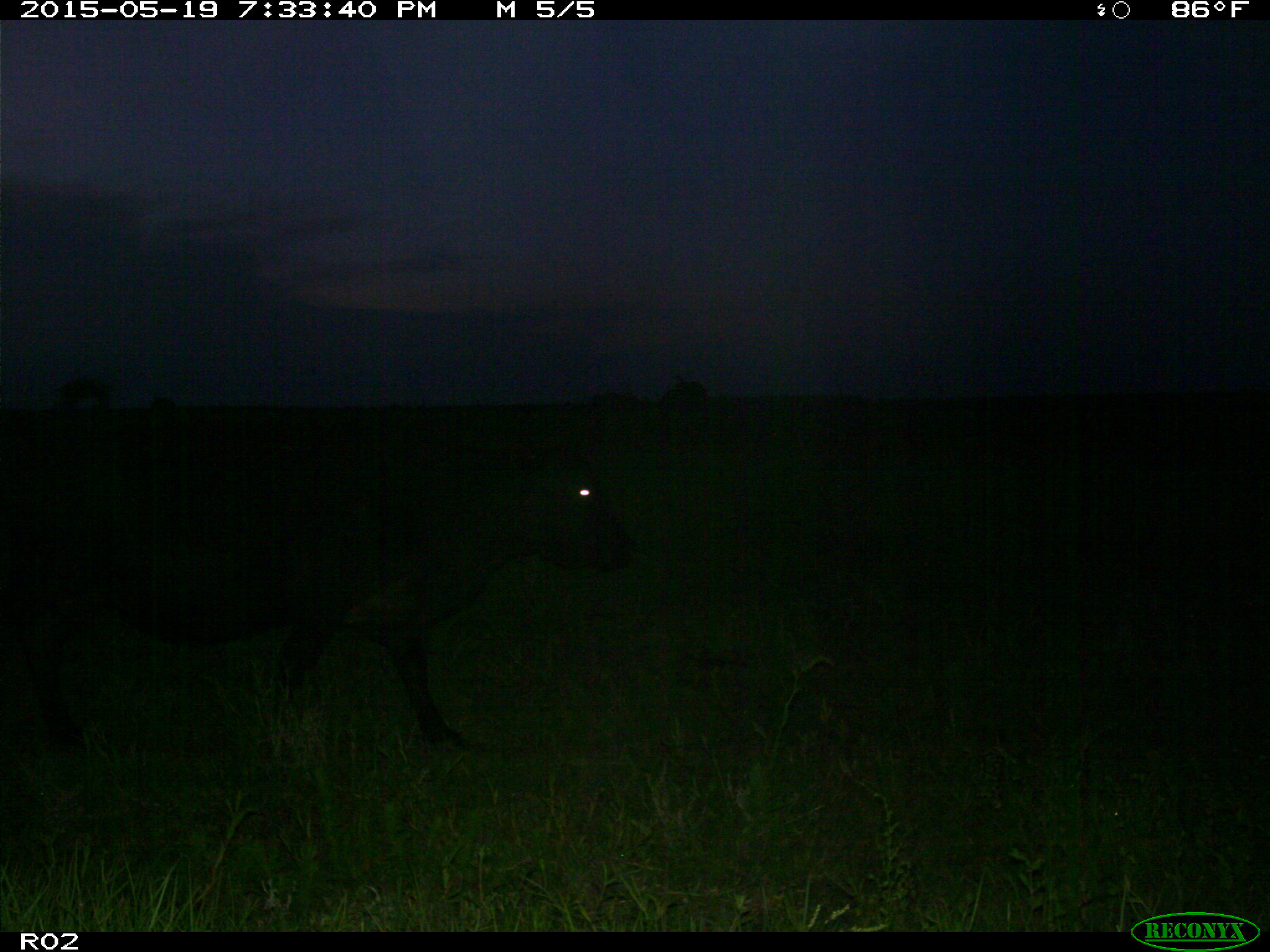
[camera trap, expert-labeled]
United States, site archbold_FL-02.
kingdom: Animalia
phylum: Chordata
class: Mammalia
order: Artiodactyla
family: Bovidae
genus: Bos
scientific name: Bos taurus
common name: domestic cow